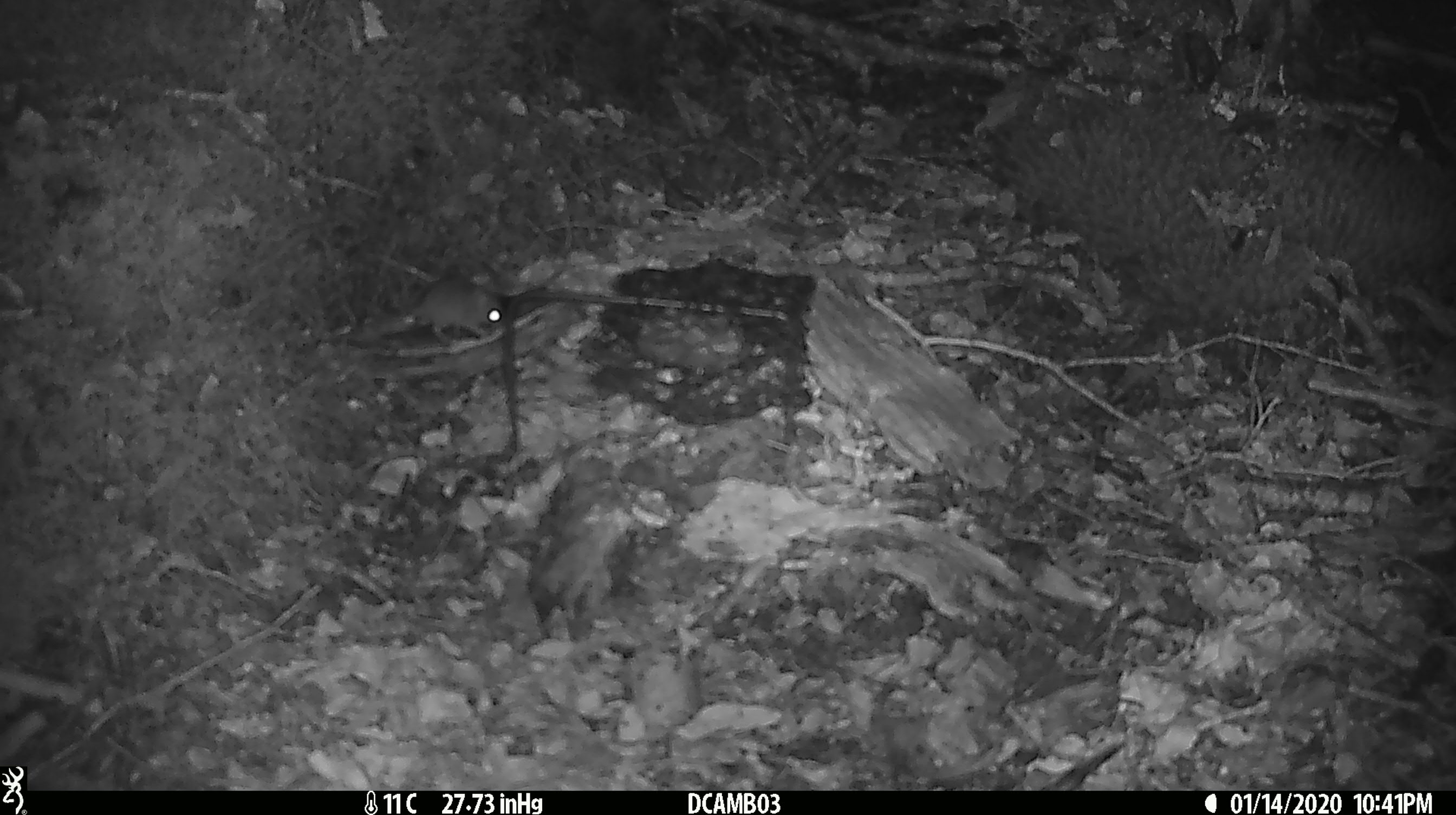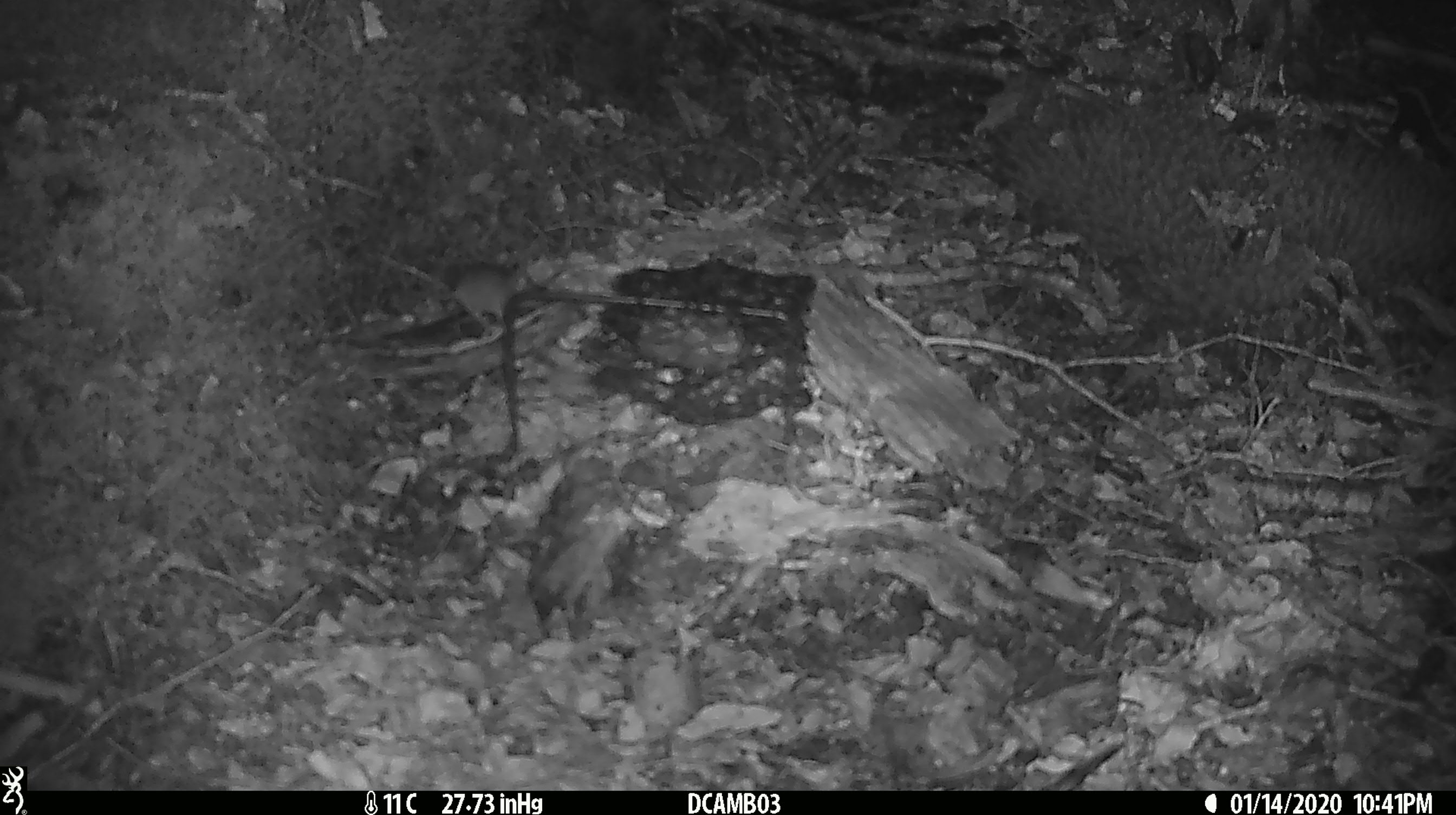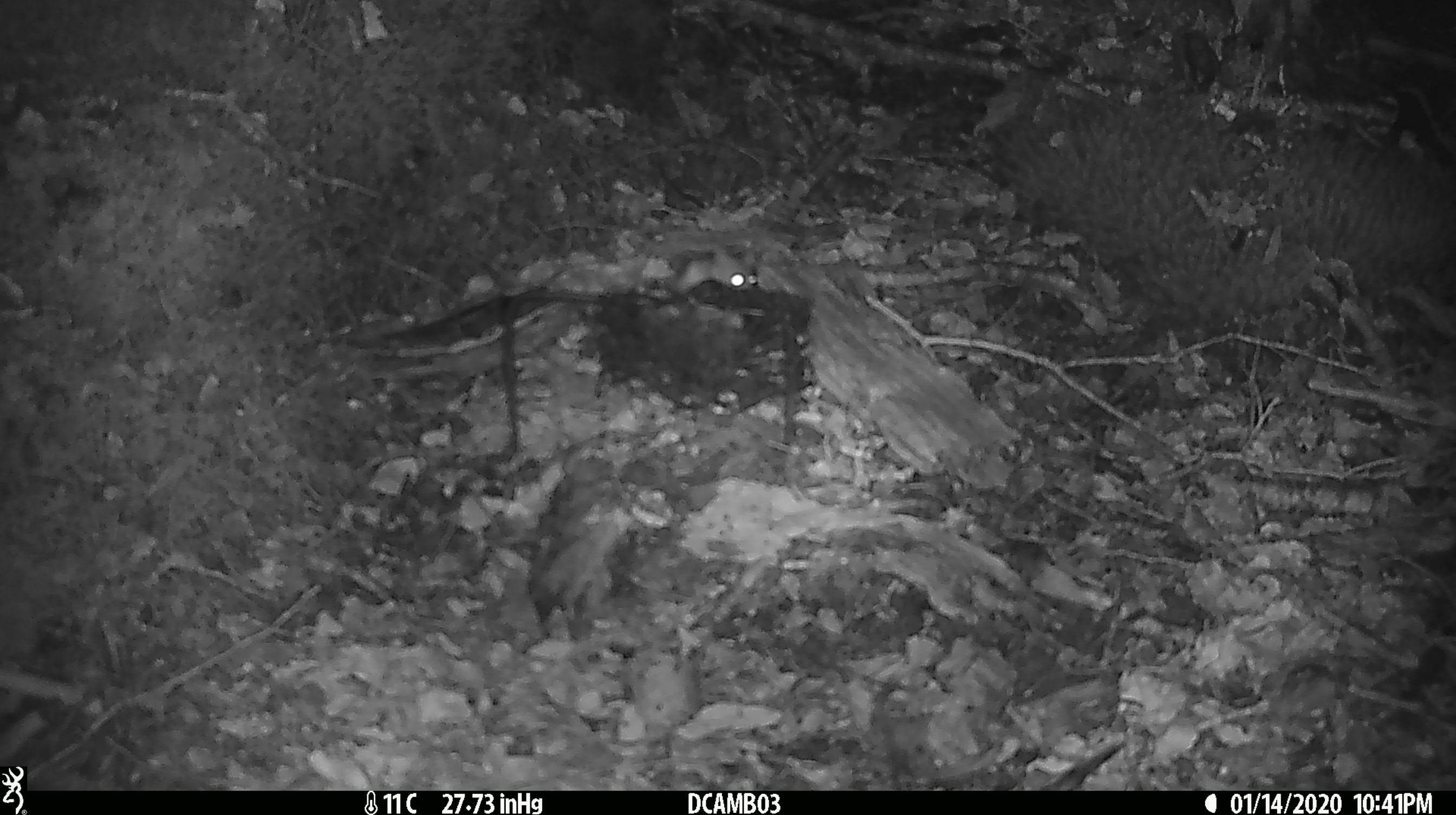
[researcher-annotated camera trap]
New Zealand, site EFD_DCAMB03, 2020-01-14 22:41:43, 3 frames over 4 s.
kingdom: Animalia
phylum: Chordata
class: Mammalia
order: Rodentia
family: Muridae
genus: Mus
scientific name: Mus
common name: mouse